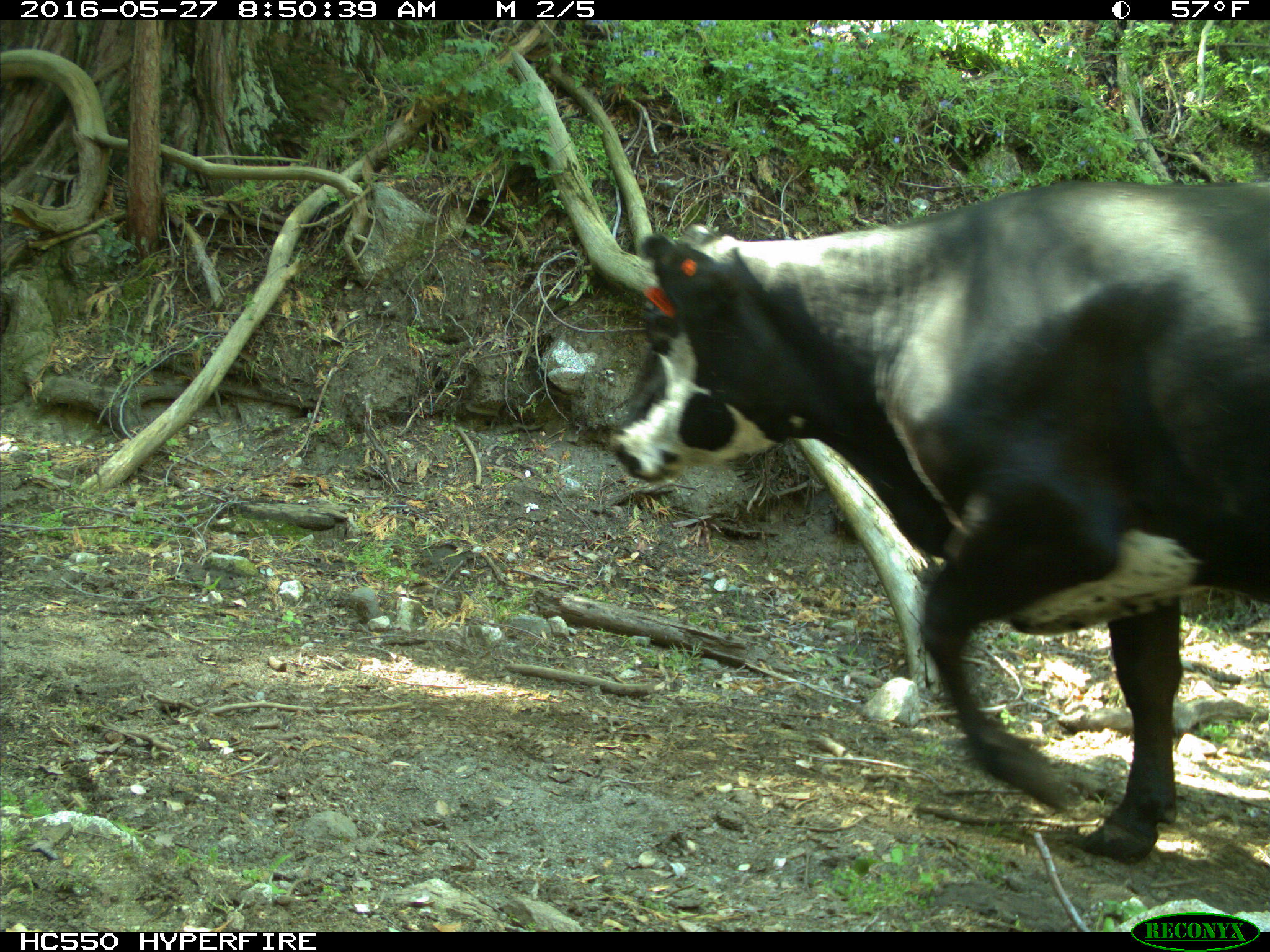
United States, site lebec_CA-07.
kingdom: Animalia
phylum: Chordata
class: Mammalia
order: Artiodactyla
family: Bovidae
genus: Bos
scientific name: Bos taurus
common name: domestic cow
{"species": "Bos taurus (domestic cow)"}